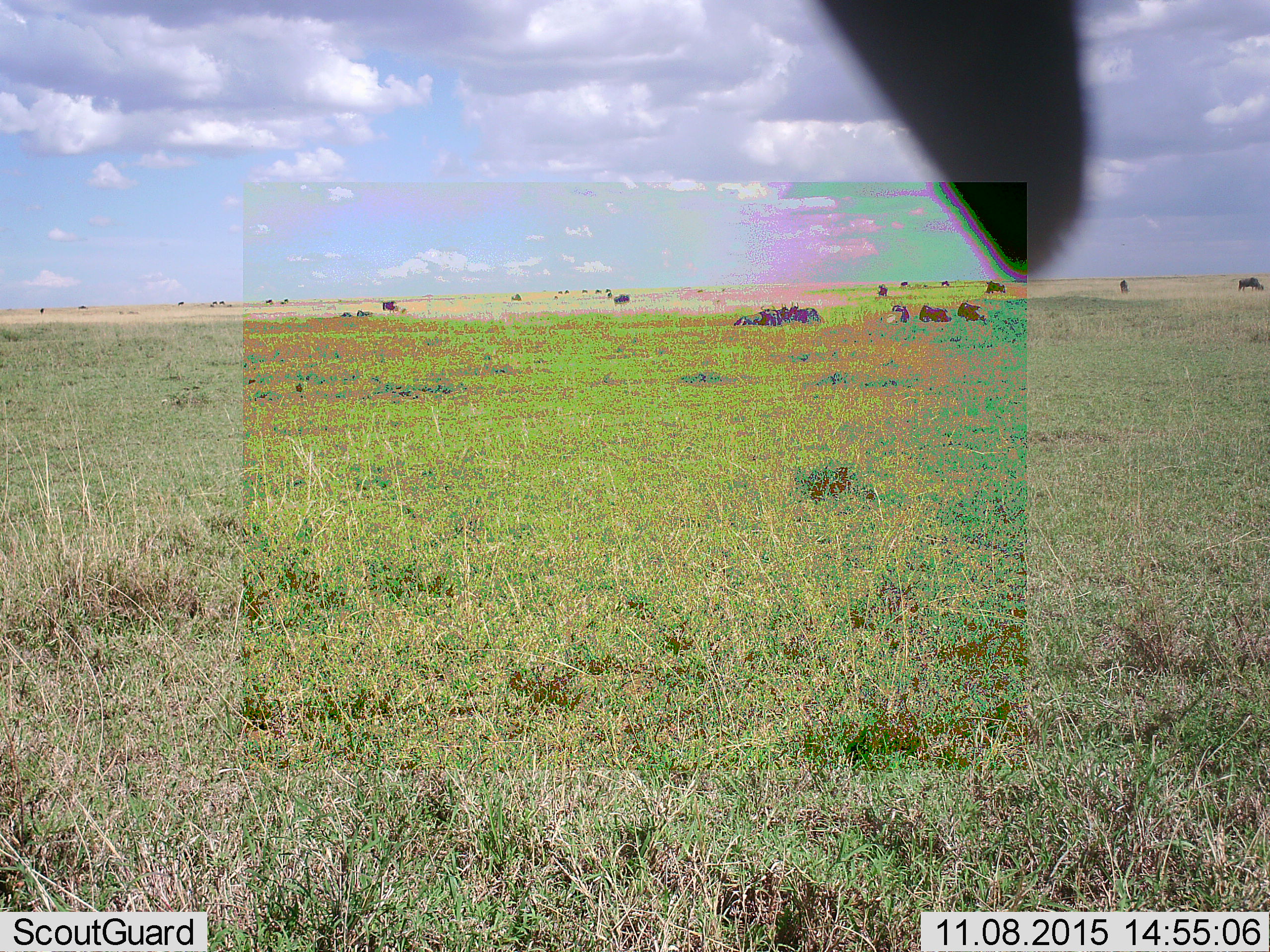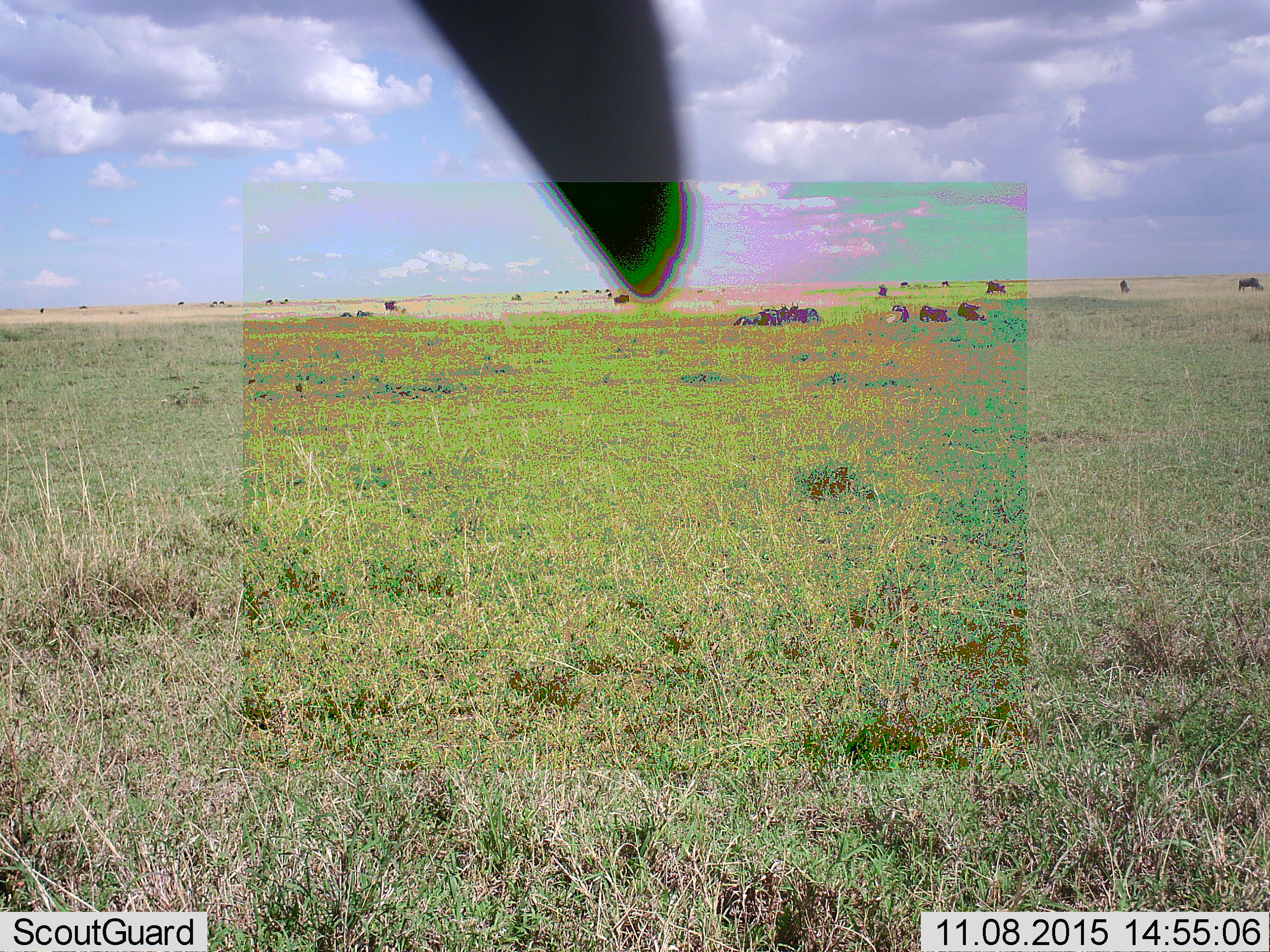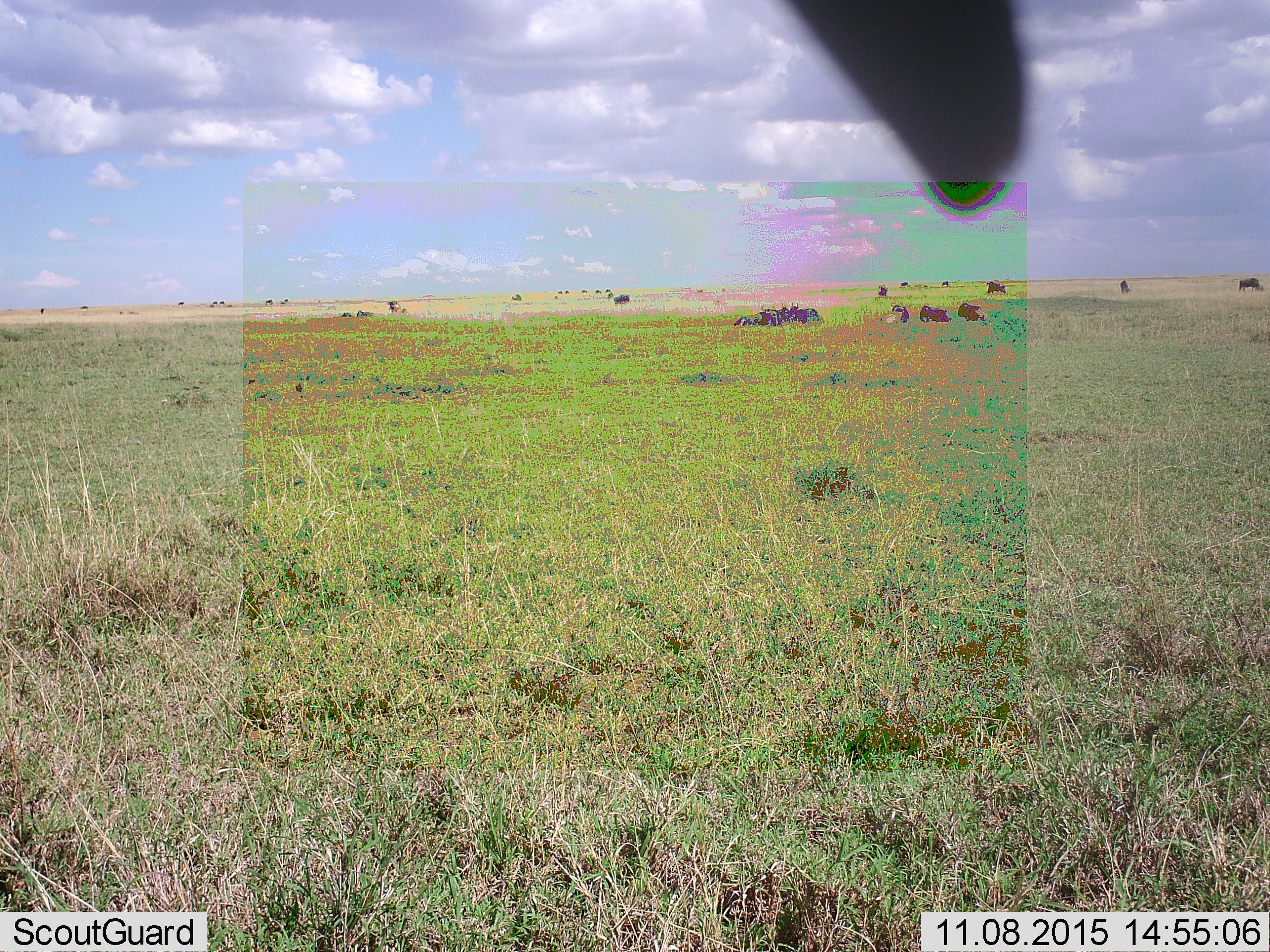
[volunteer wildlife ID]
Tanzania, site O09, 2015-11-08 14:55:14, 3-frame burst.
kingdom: Animalia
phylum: Chordata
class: Mammalia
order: Artiodactyla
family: Bovidae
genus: Connochaetes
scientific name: Connochaetes taurinus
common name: blue wildebeest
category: wildebeest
Wildebeest (blue wildebeest) (Connochaetes taurinus), count 11-50. Behavior (volunteer vote fractions): standing 50%, resting 100%, moving 50%, interacting 0%. Young present (vote fraction): 0%. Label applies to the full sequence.